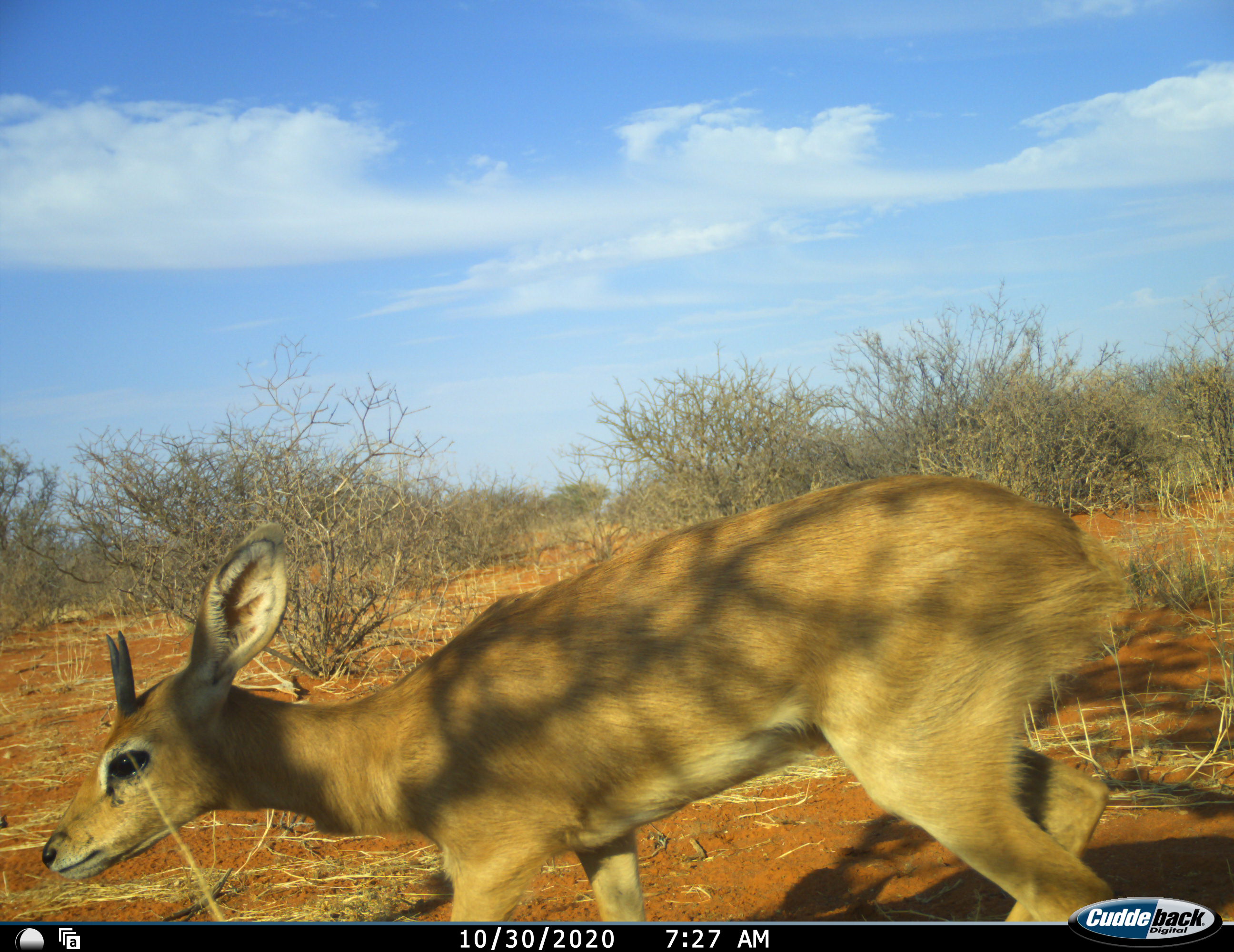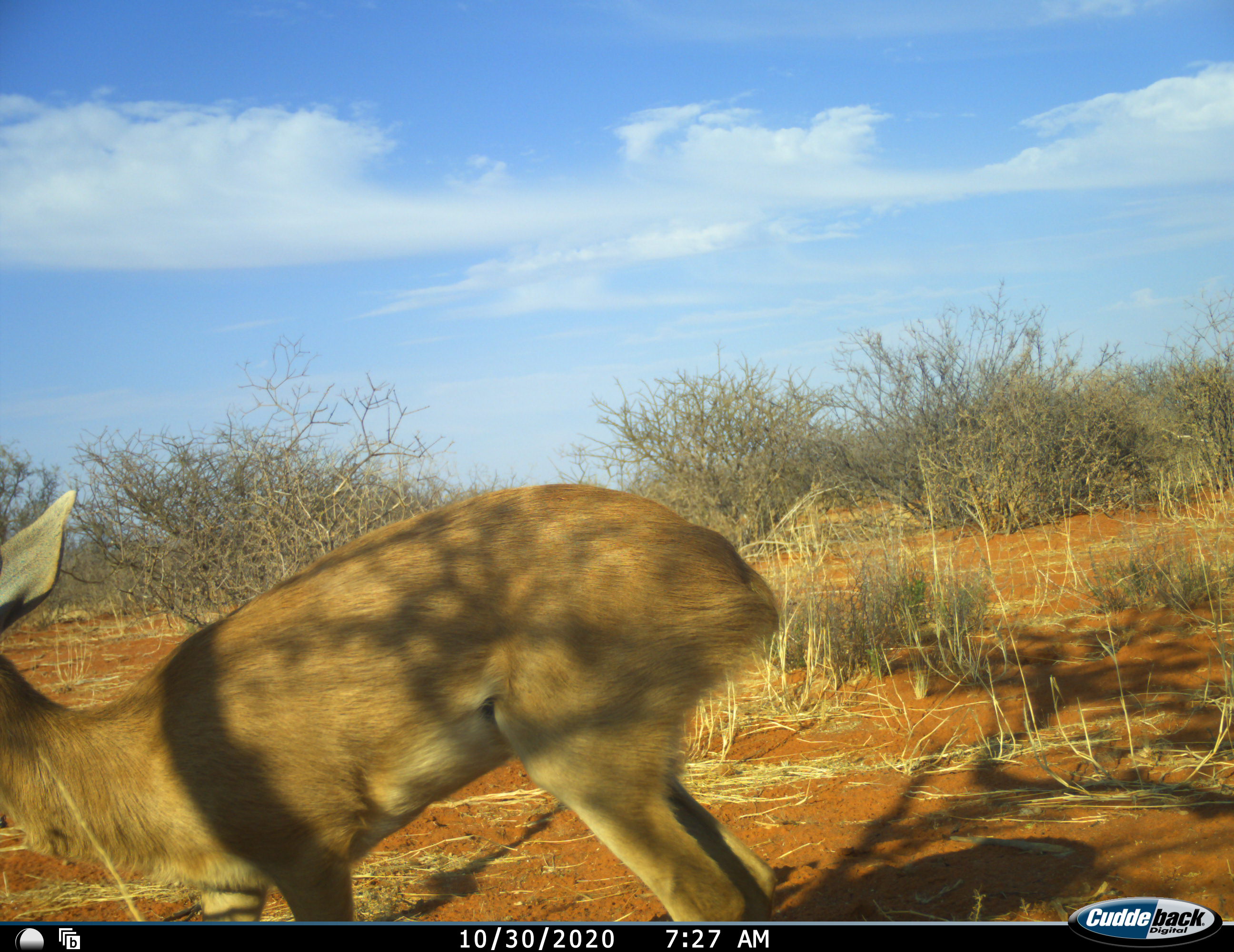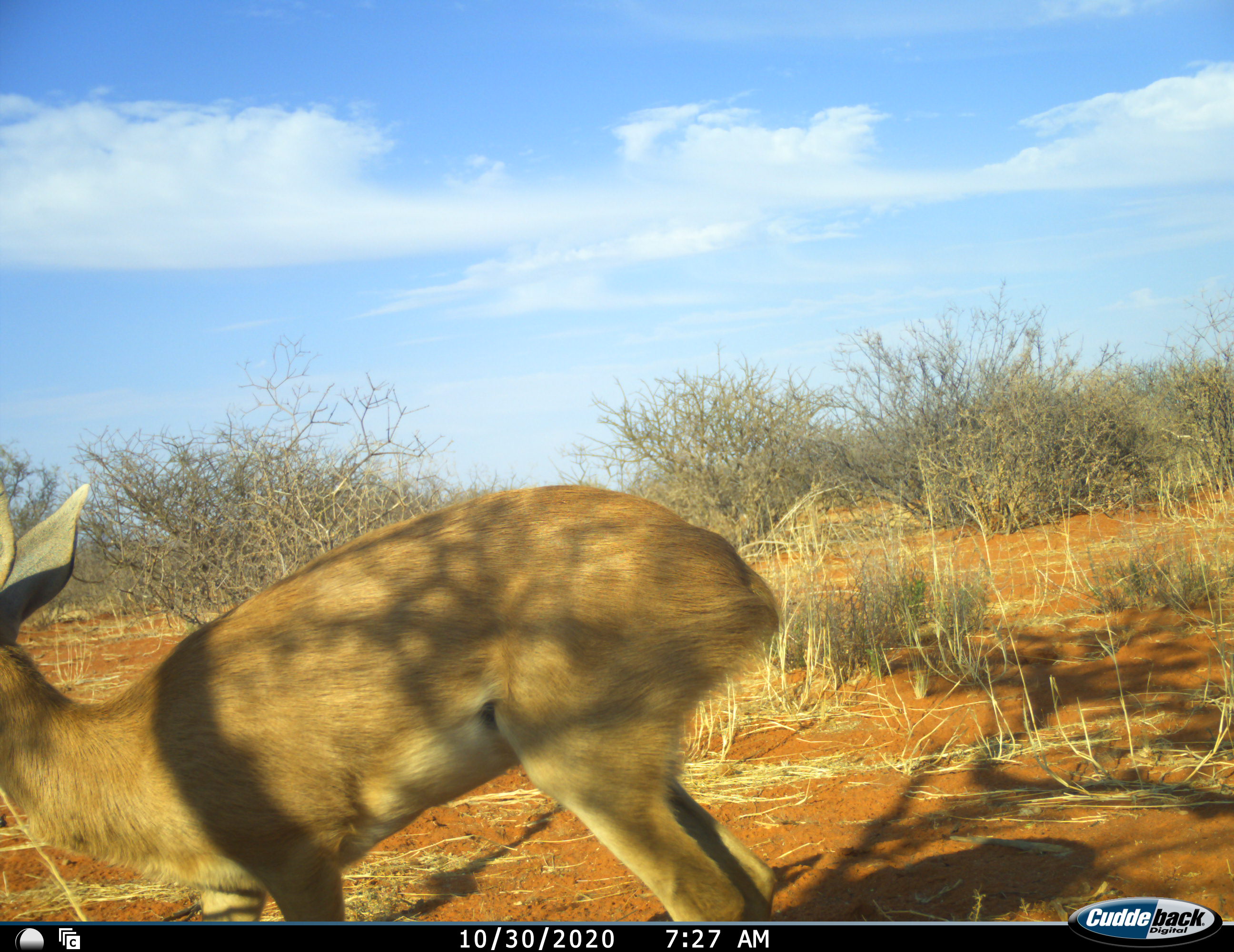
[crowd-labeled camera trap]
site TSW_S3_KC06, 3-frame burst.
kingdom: Animalia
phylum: Chordata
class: Mammalia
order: Artiodactyla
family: Bovidae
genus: Raphicerus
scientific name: Raphicerus campestris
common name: steenbok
Steenbok (Raphicerus campestris), count 1. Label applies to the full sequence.